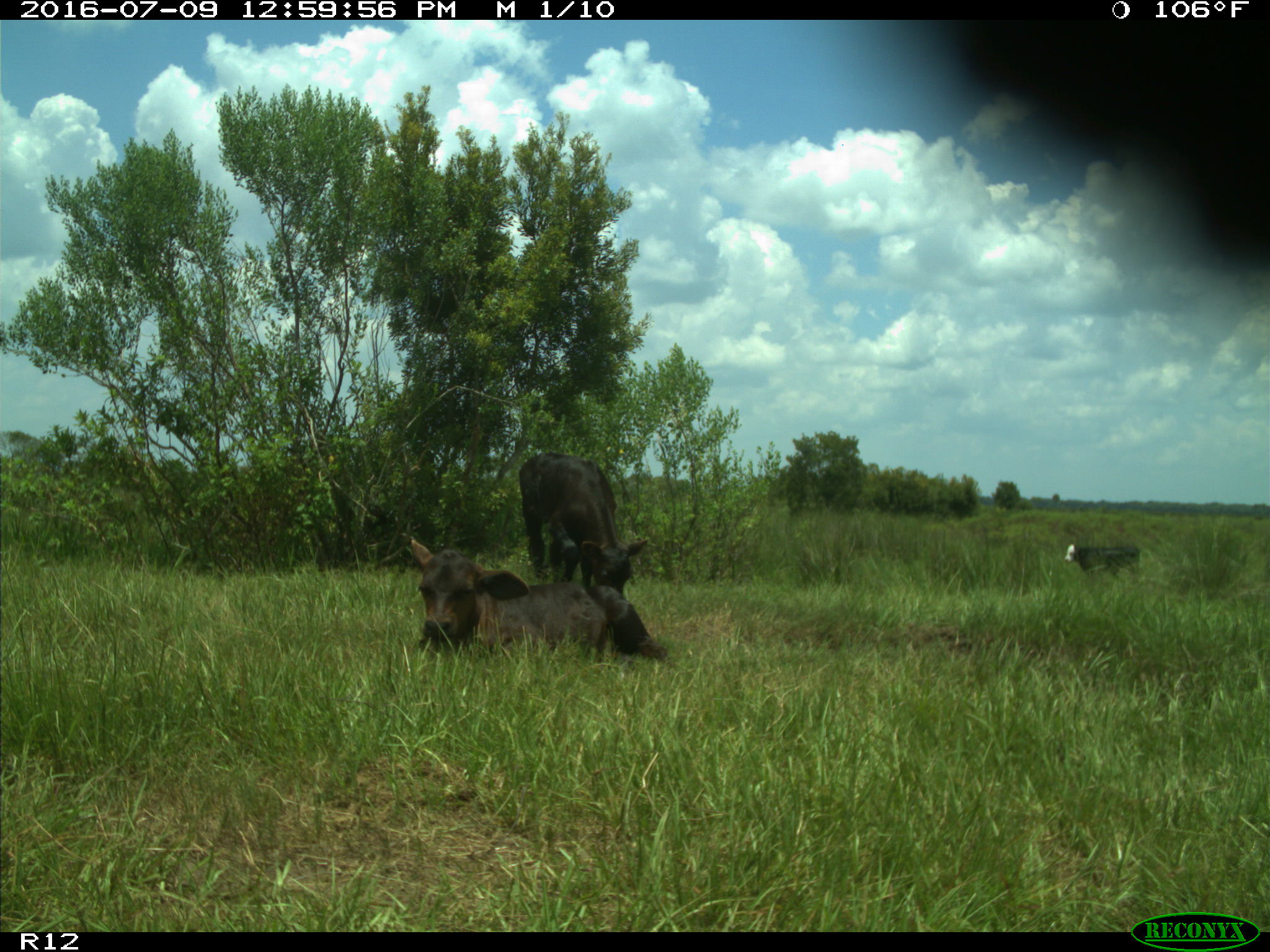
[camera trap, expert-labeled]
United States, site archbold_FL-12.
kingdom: Animalia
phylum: Chordata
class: Mammalia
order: Artiodactyla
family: Bovidae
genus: Bos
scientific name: Bos taurus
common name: domestic cow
Bos taurus (domestic cow).